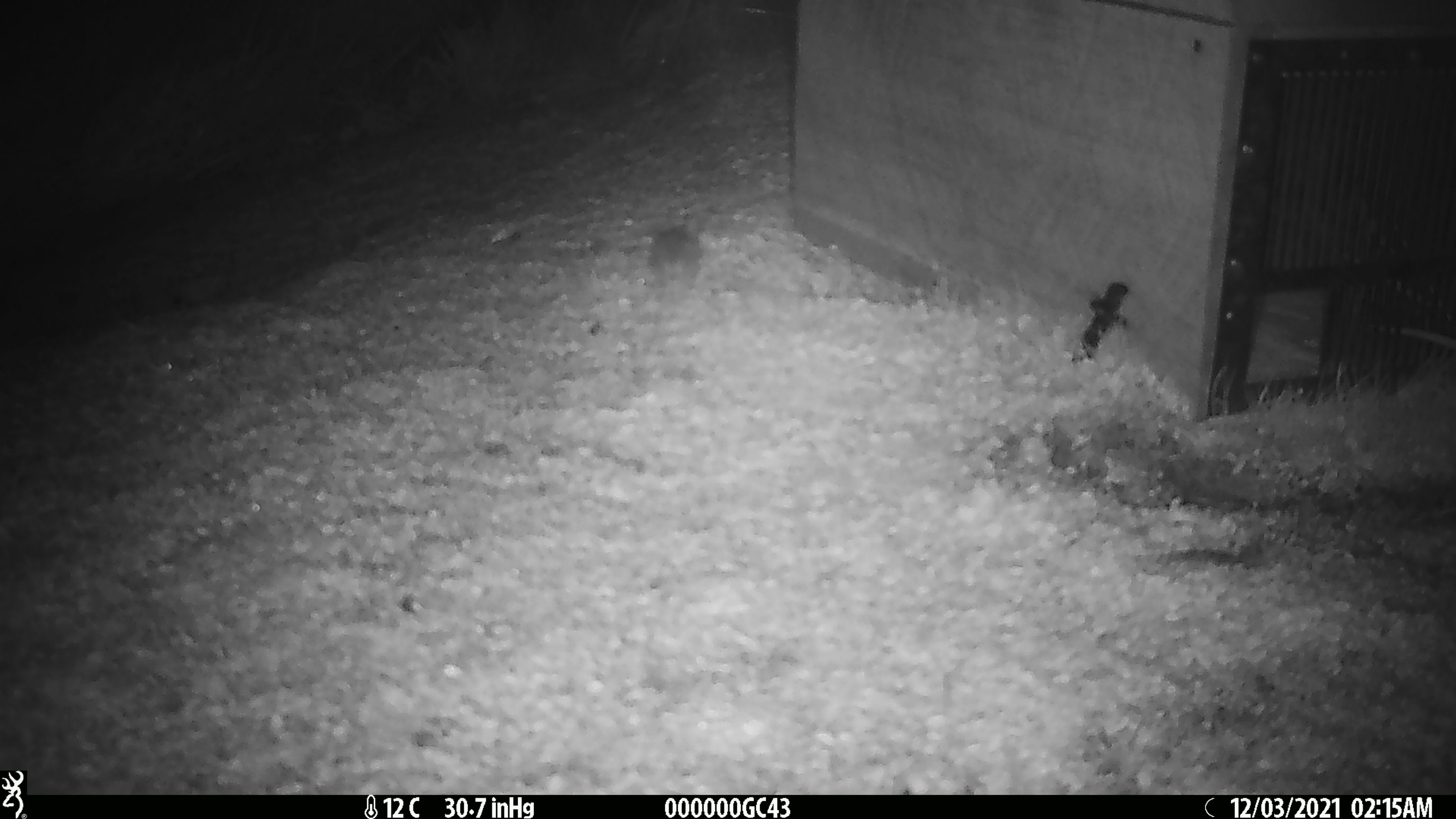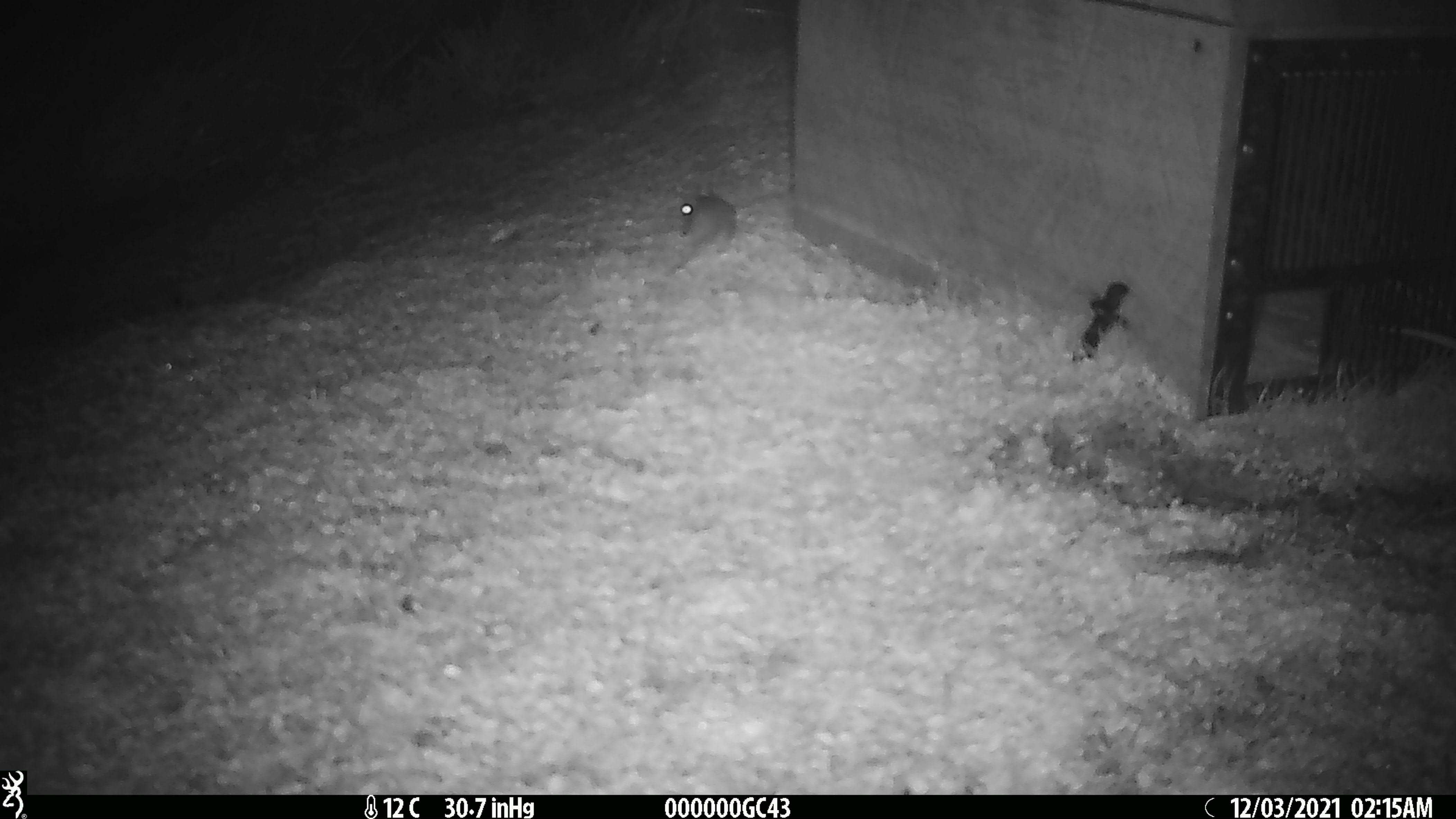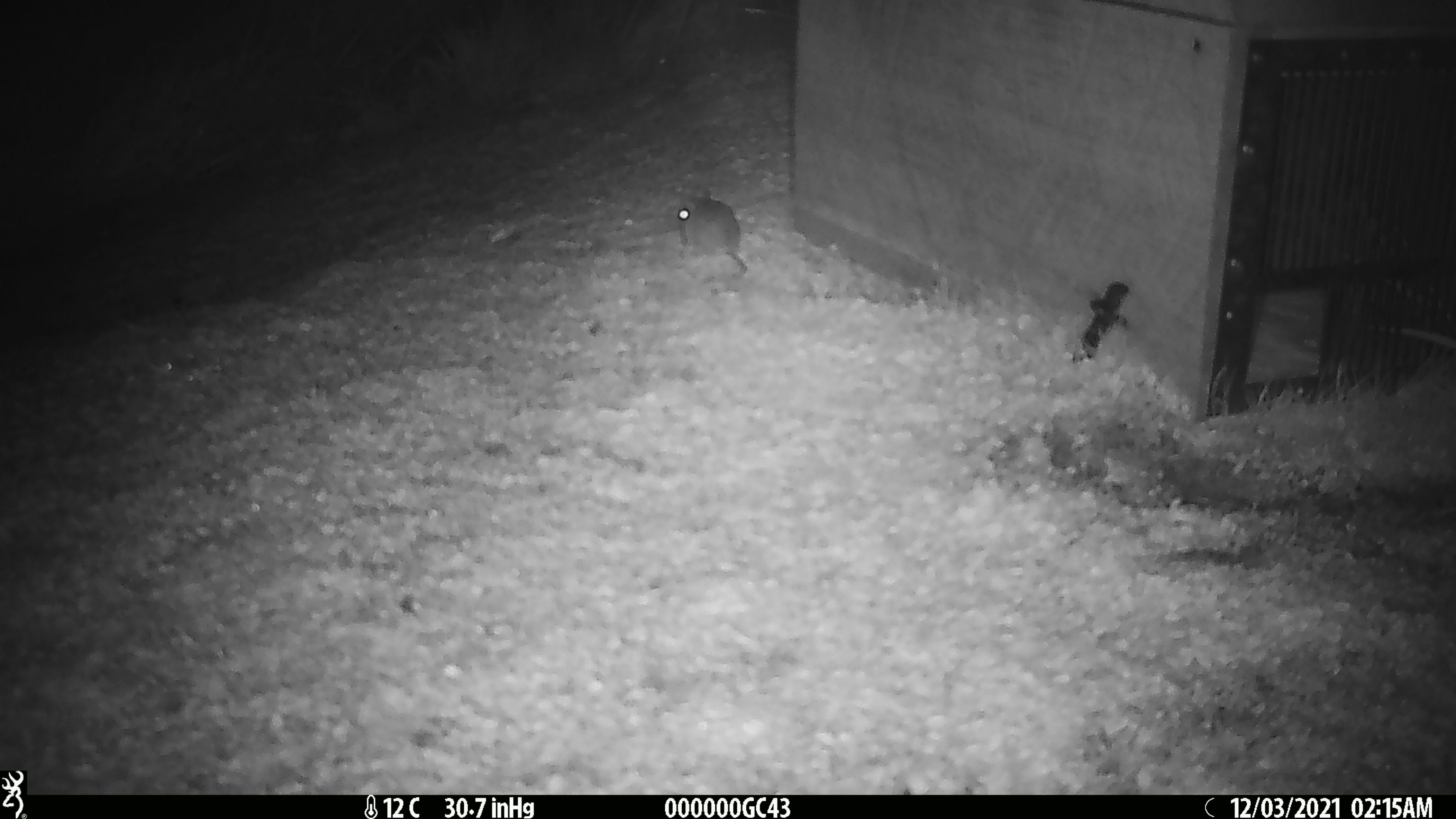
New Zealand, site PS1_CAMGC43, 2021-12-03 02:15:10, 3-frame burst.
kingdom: Animalia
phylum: Chordata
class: Mammalia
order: Rodentia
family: Muridae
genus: Mus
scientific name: Mus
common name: mouse